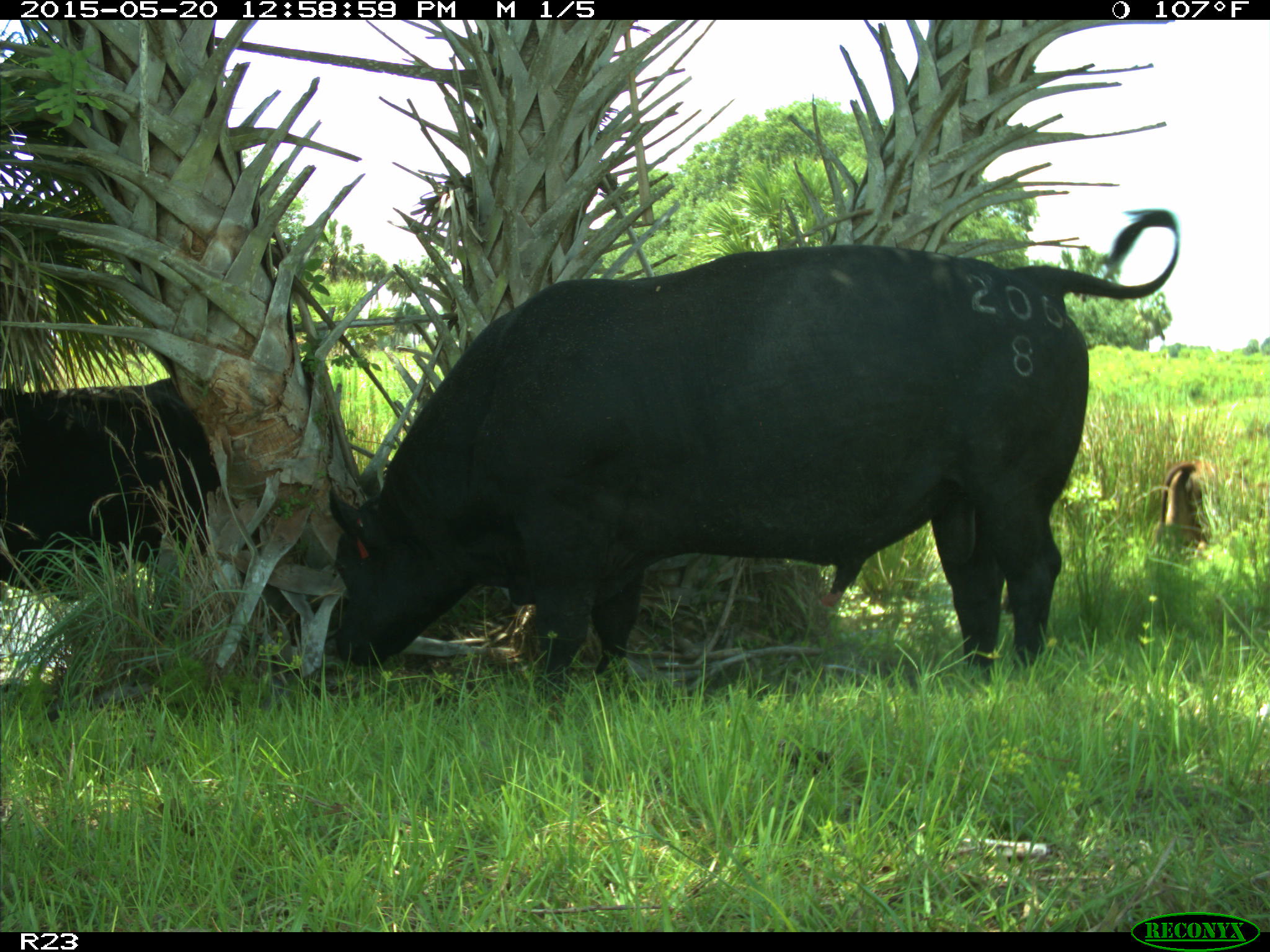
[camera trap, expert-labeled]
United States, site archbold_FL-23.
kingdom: Animalia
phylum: Chordata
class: Mammalia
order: Artiodactyla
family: Bovidae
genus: Bos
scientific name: Bos taurus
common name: domestic cow